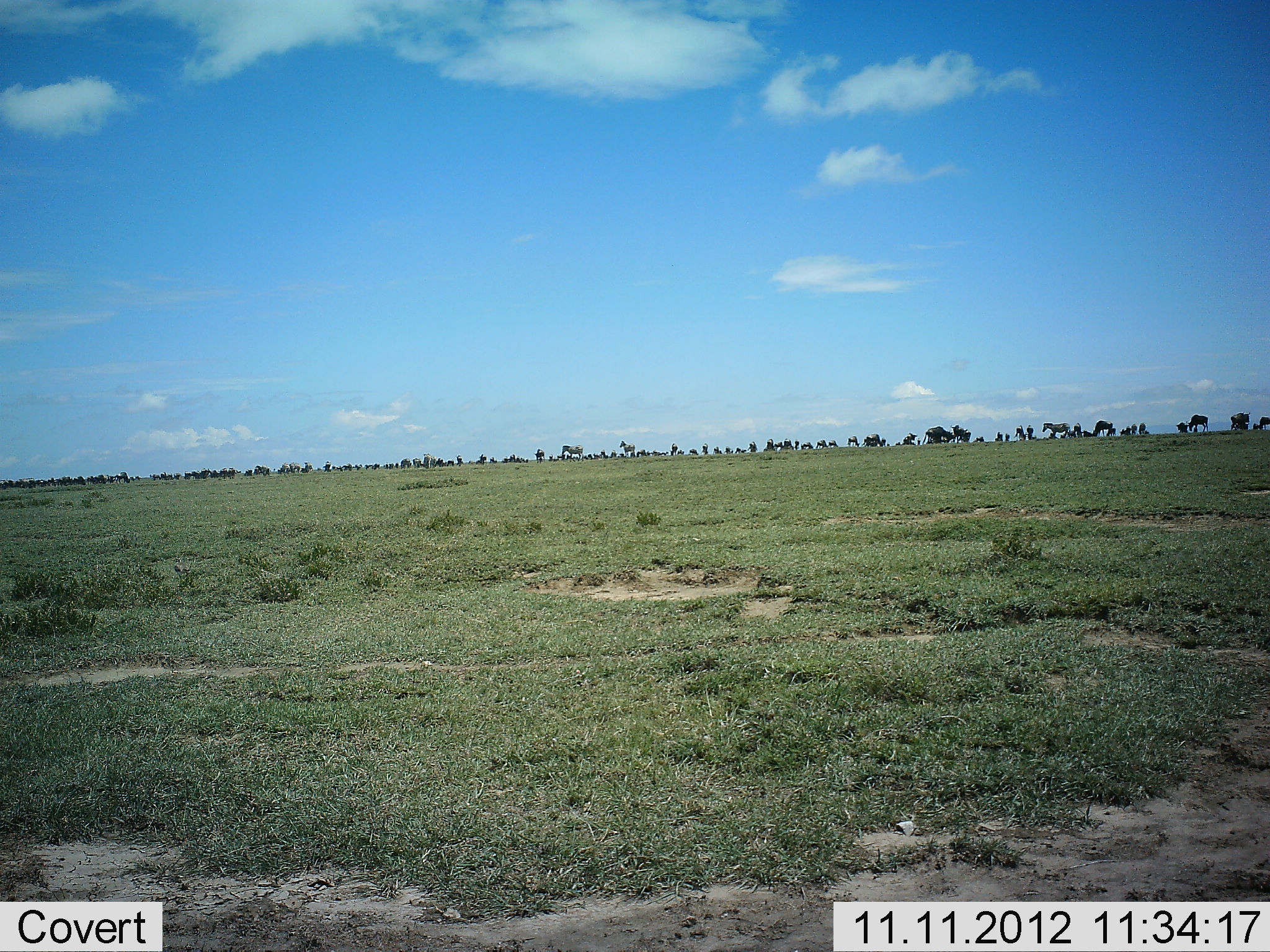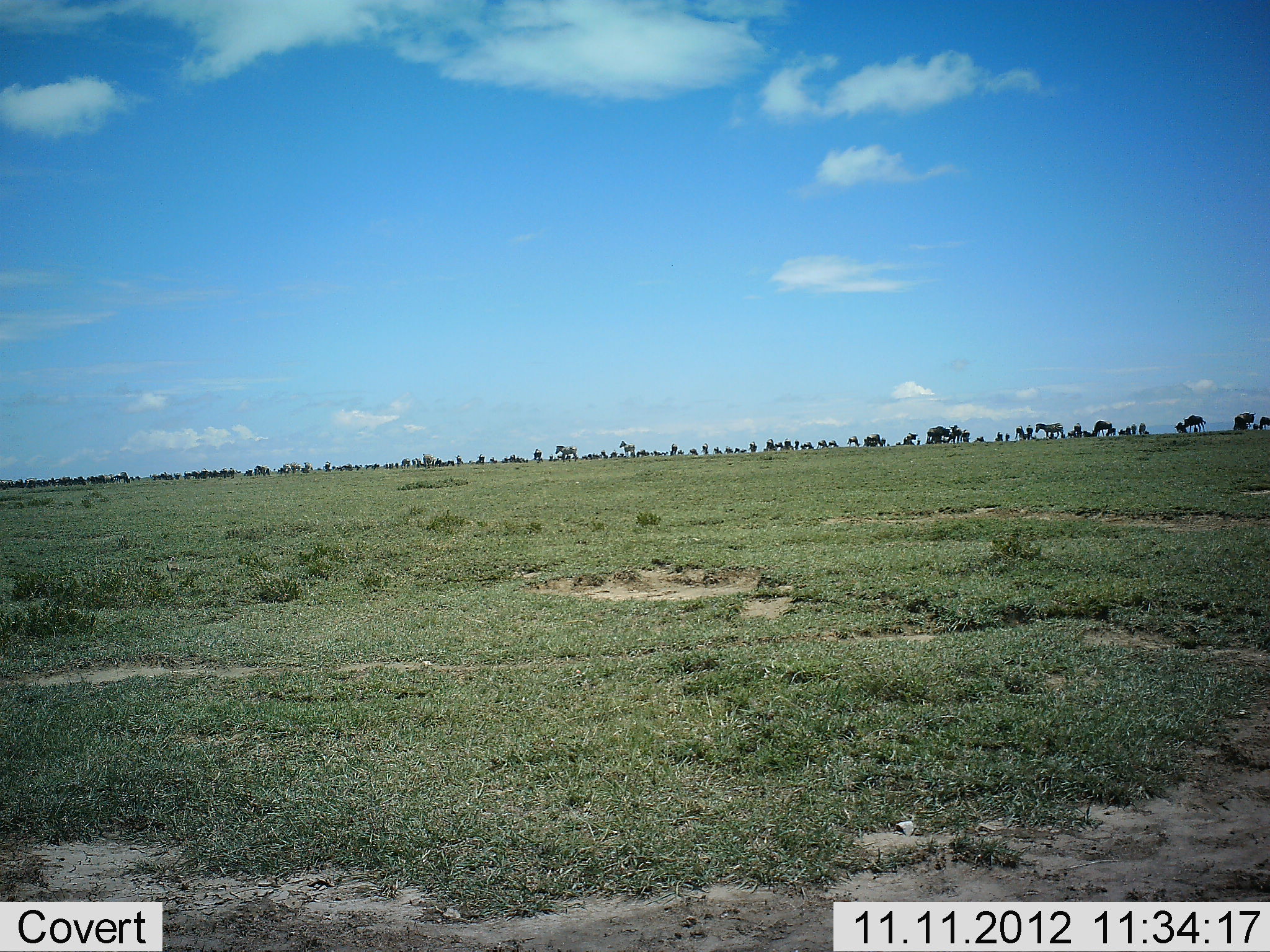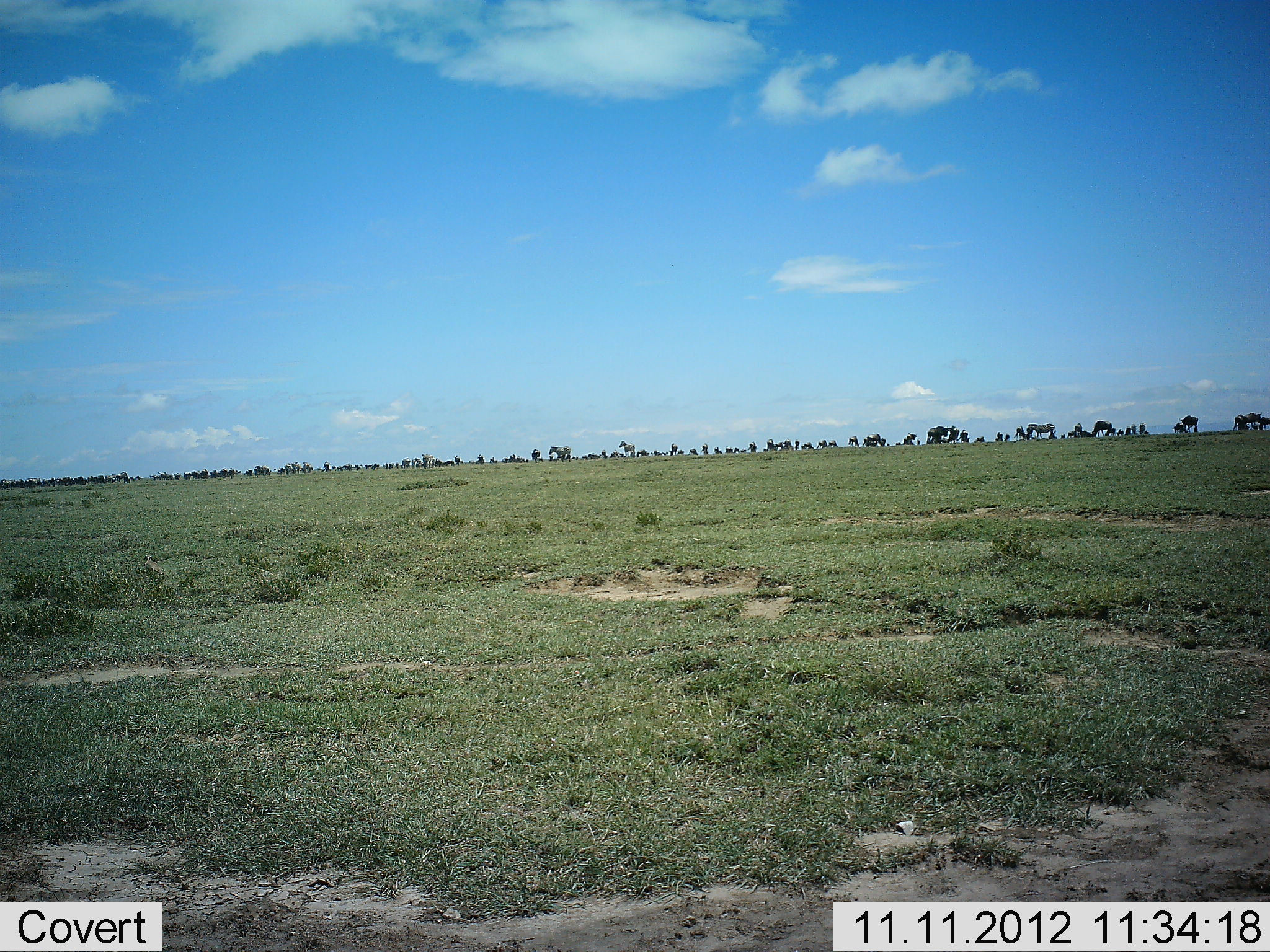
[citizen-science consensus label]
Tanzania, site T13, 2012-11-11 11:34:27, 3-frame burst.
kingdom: Animalia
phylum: Chordata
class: Mammalia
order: Artiodactyla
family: Bovidae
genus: Connochaetes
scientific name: Connochaetes taurinus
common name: blue wildebeest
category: wildebeest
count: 11-50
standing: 33%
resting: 8%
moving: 50%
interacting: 0%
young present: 0%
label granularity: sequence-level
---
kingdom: Animalia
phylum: Chordata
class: Mammalia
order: Perissodactyla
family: Equidae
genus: Equus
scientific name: Equus quagga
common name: plains zebra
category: zebra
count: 11-50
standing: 15%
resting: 0%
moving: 85%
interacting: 8%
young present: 0%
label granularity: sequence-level